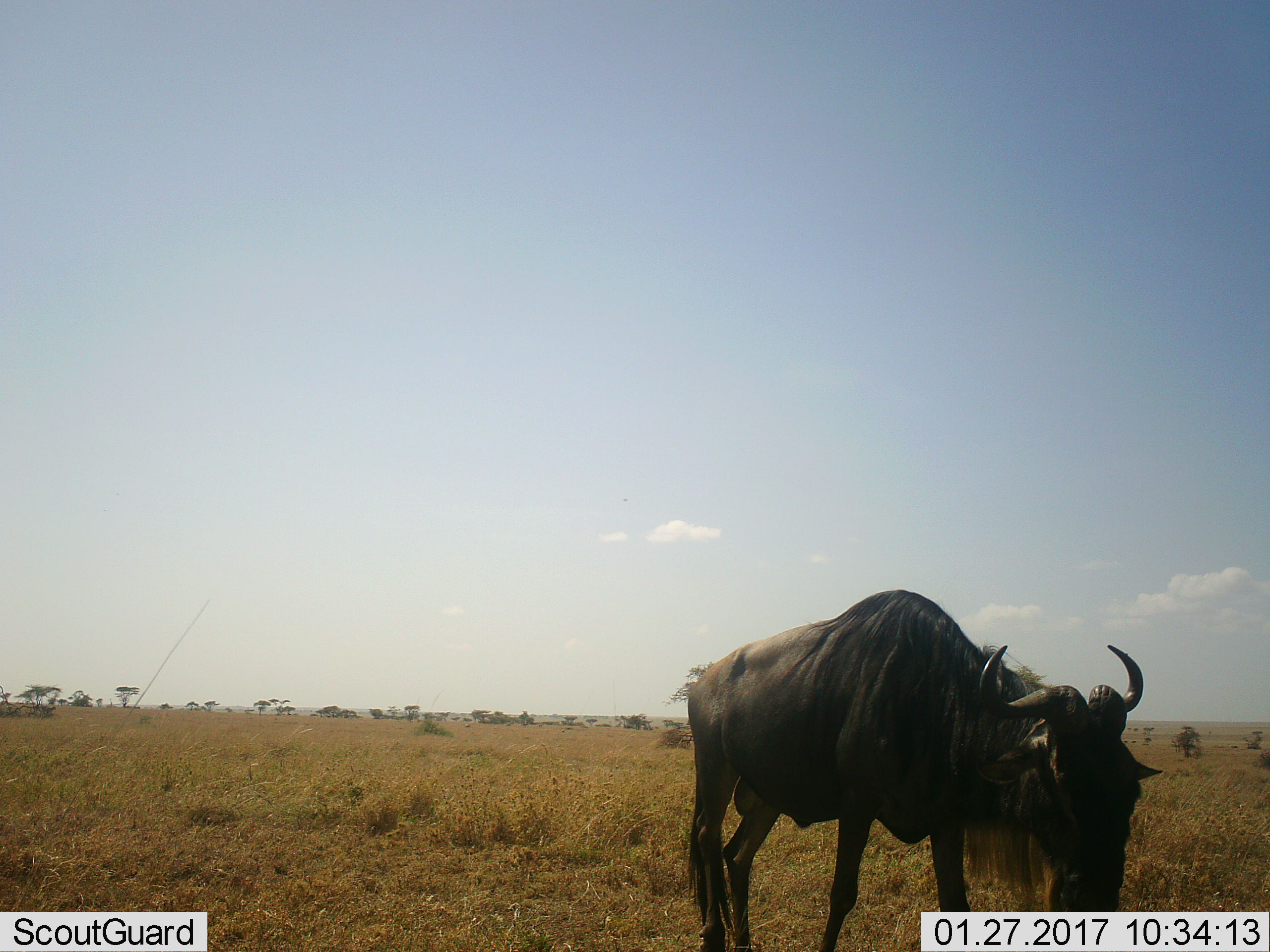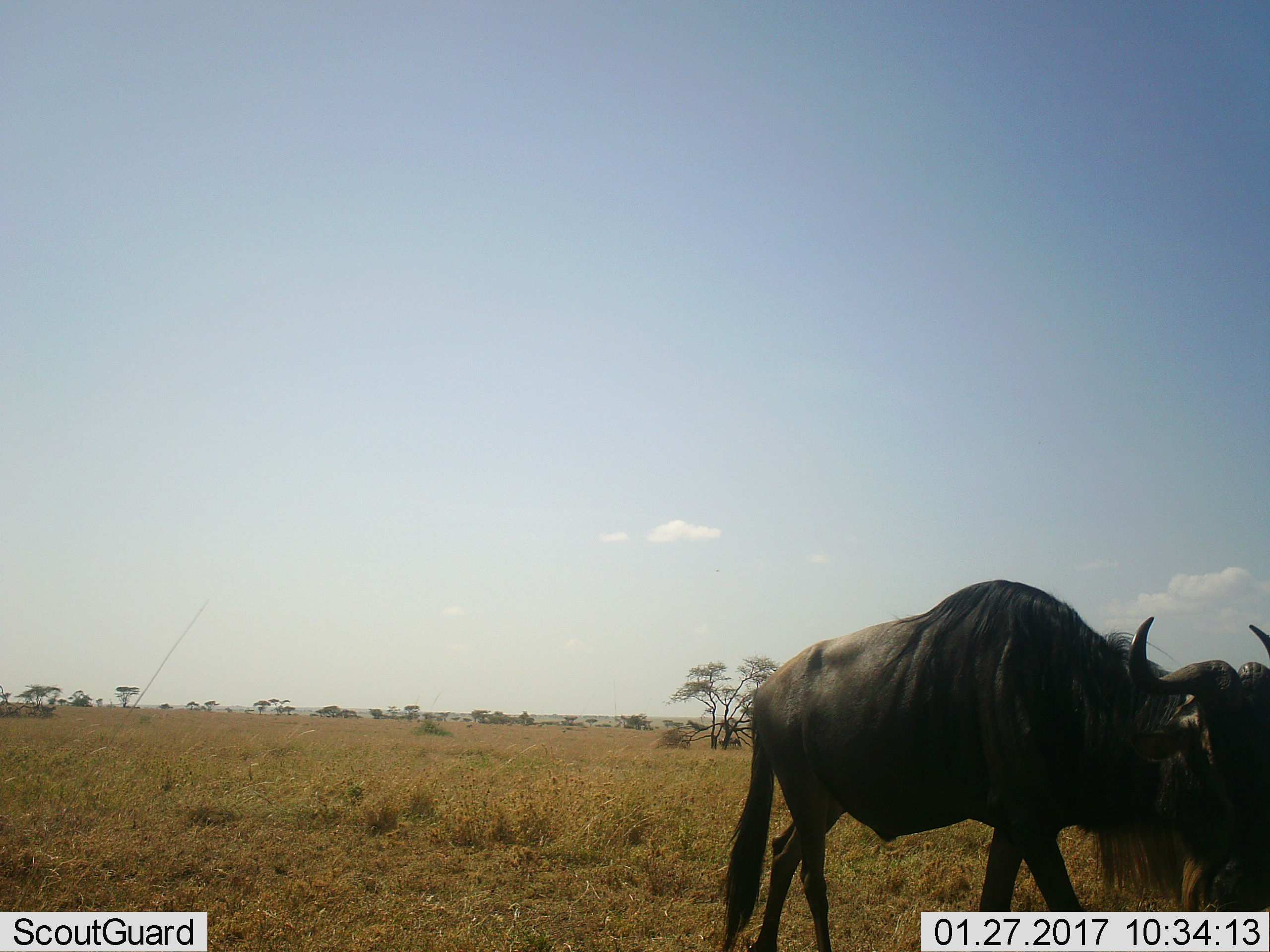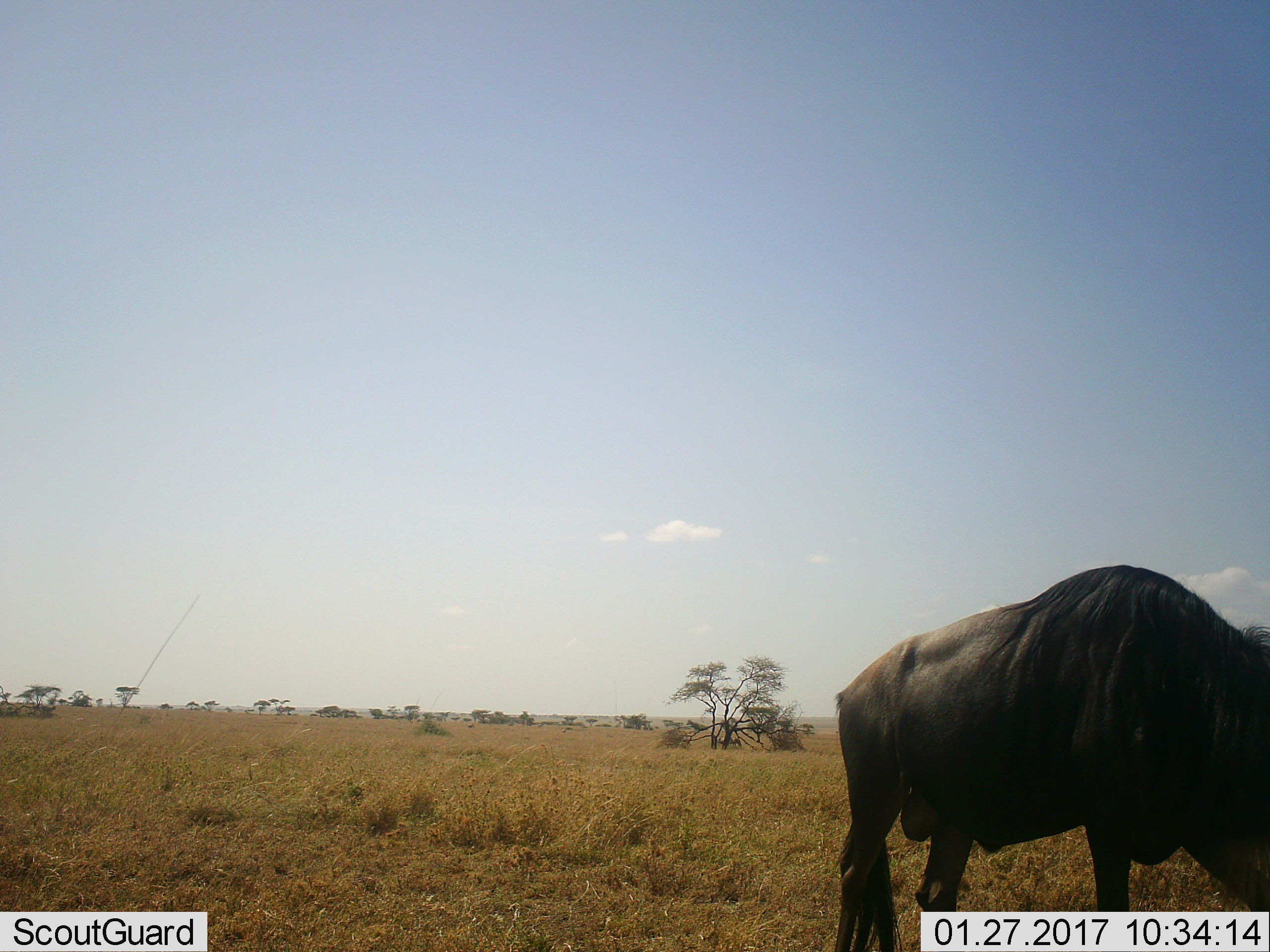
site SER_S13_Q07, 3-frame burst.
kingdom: Animalia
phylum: Chordata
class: Mammalia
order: Artiodactyla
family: Bovidae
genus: Connochaetes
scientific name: Connochaetes taurinus taurinus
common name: blue wildebeest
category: wildebeestblue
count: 1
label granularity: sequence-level